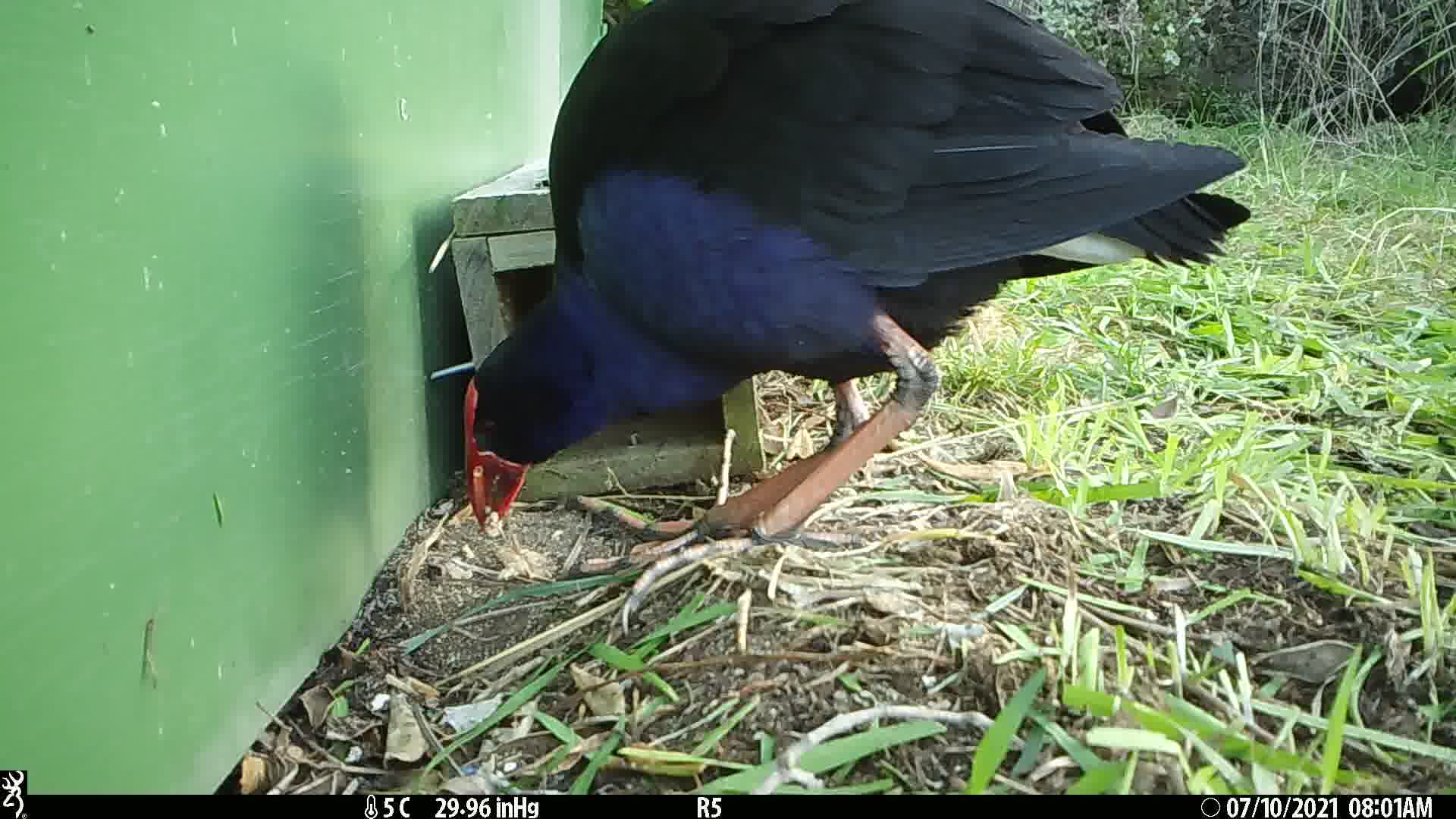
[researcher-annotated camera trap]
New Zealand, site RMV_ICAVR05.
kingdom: Animalia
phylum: Chordata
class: Aves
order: Gruiformes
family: Rallidae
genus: Porphyrio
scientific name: Porphyrio melanotus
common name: australasian swamphen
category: pukeko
Pukeko (australasian swamphen) (Porphyrio melanotus).